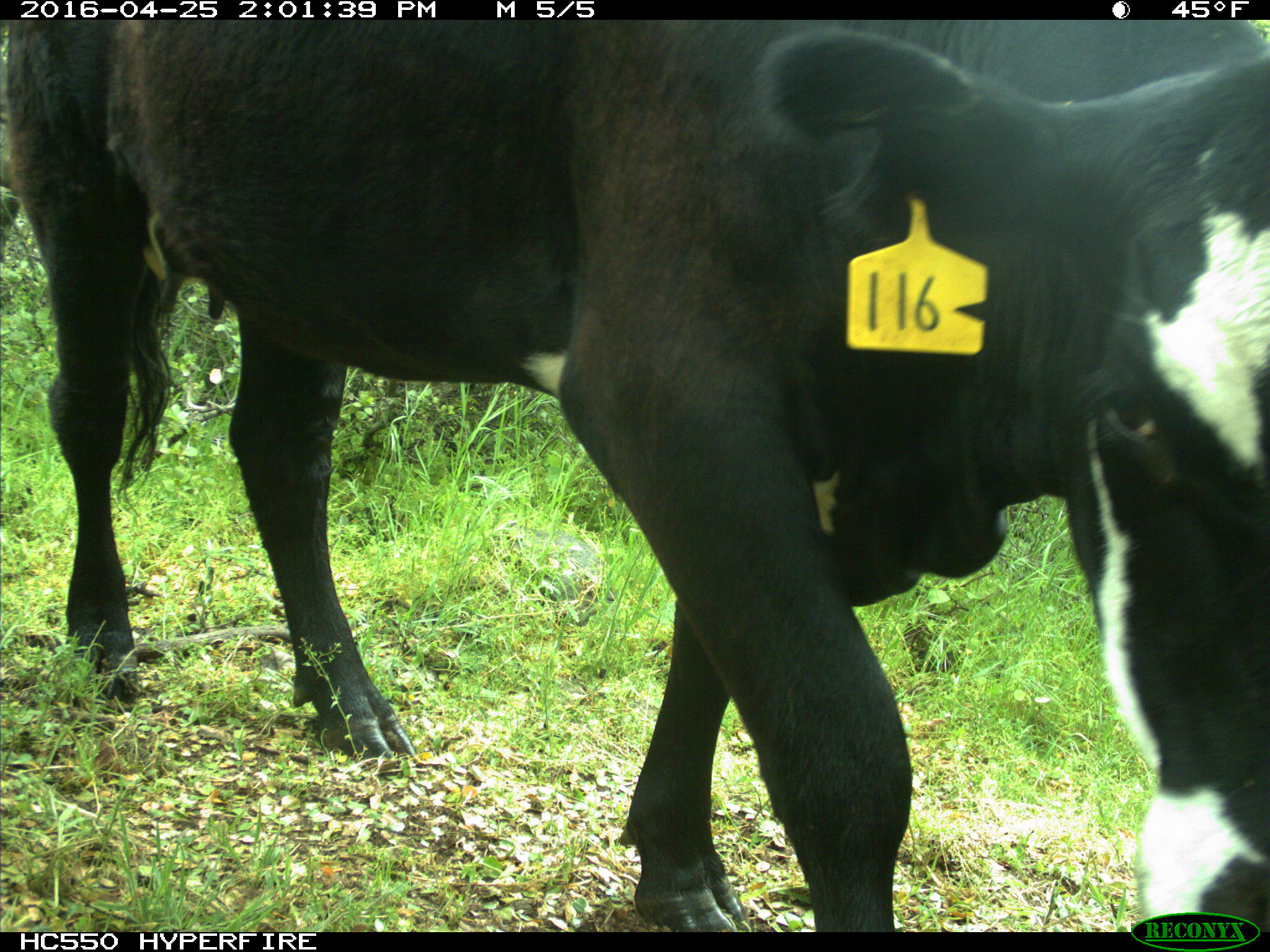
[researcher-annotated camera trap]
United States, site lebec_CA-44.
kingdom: Animalia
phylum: Chordata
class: Mammalia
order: Artiodactyla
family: Bovidae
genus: Bos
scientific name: Bos taurus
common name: domestic cow